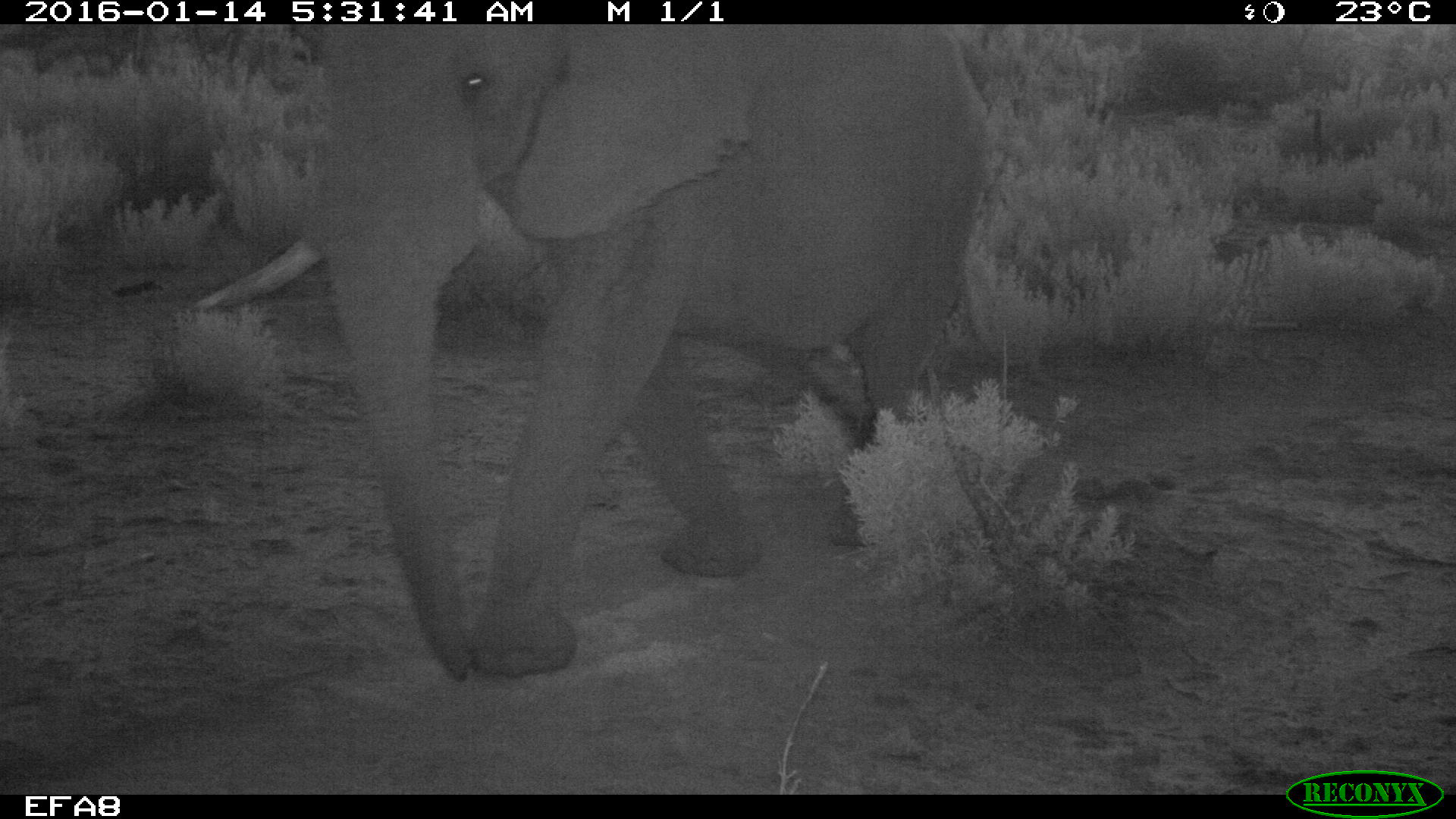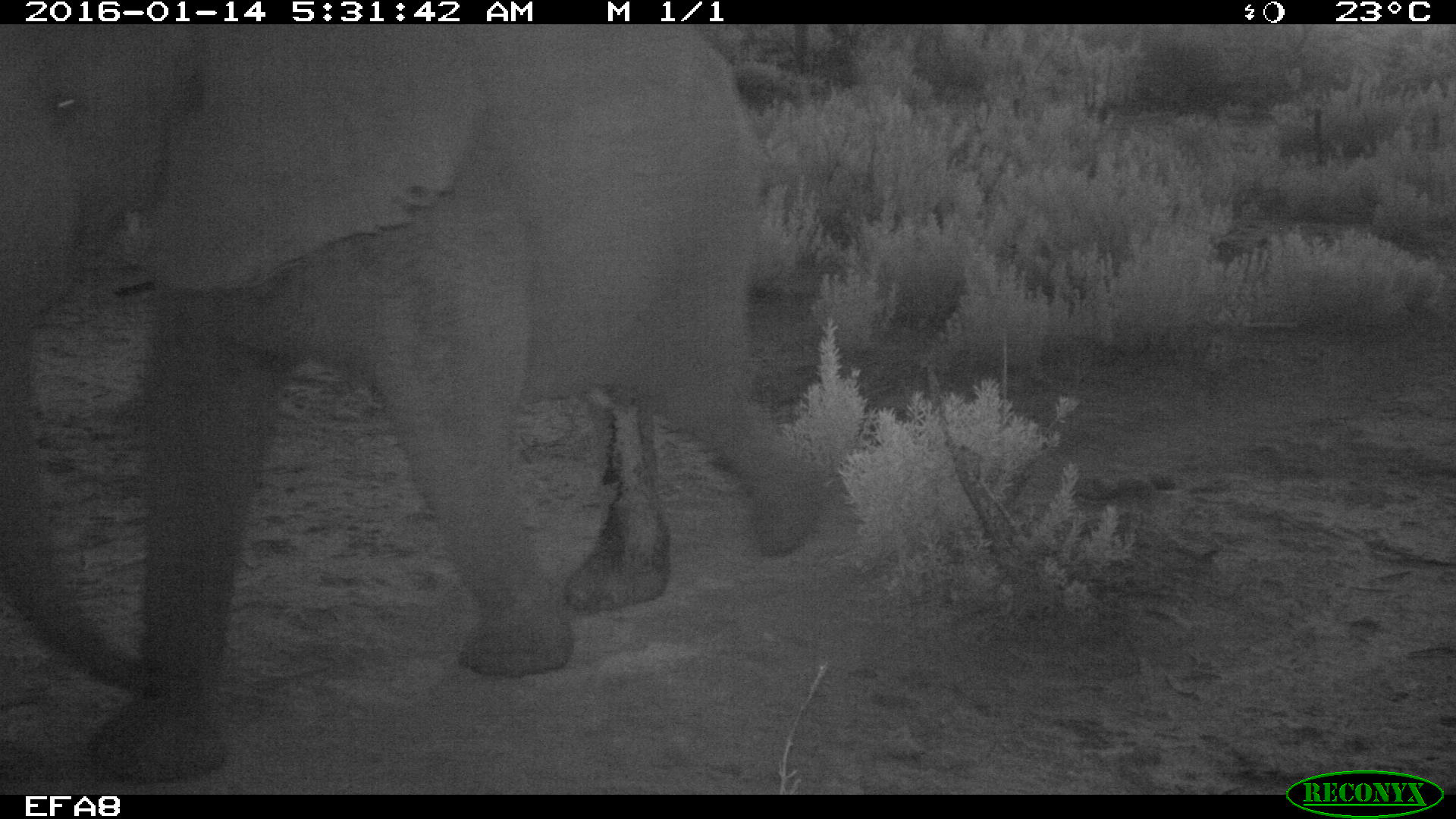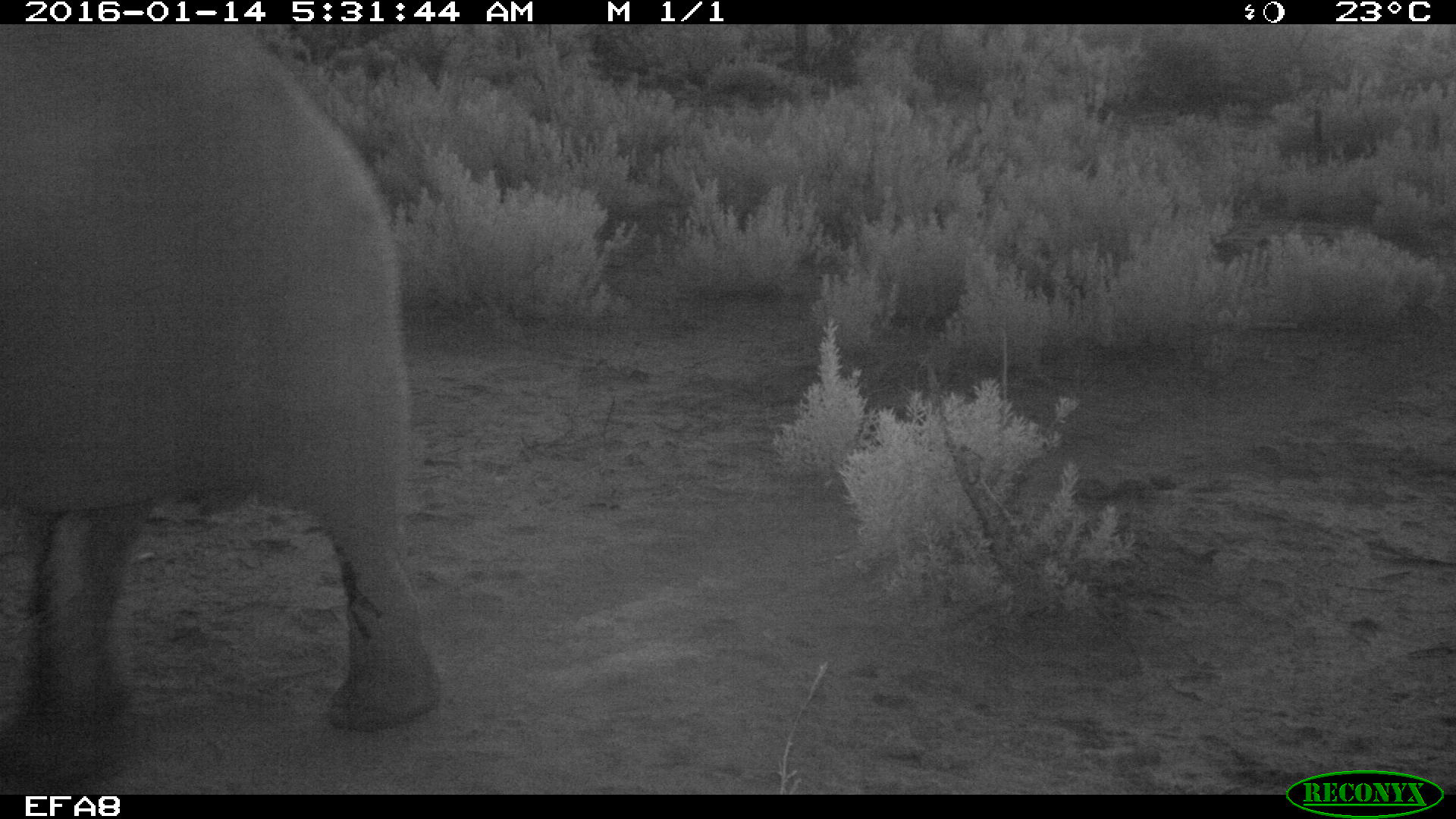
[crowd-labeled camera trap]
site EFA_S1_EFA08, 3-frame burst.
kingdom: Animalia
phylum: Chordata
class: Mammalia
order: Proboscidea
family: Elephantidae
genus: Loxodonta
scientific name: Loxodonta africana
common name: african bush elephant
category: elephant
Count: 1.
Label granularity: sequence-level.